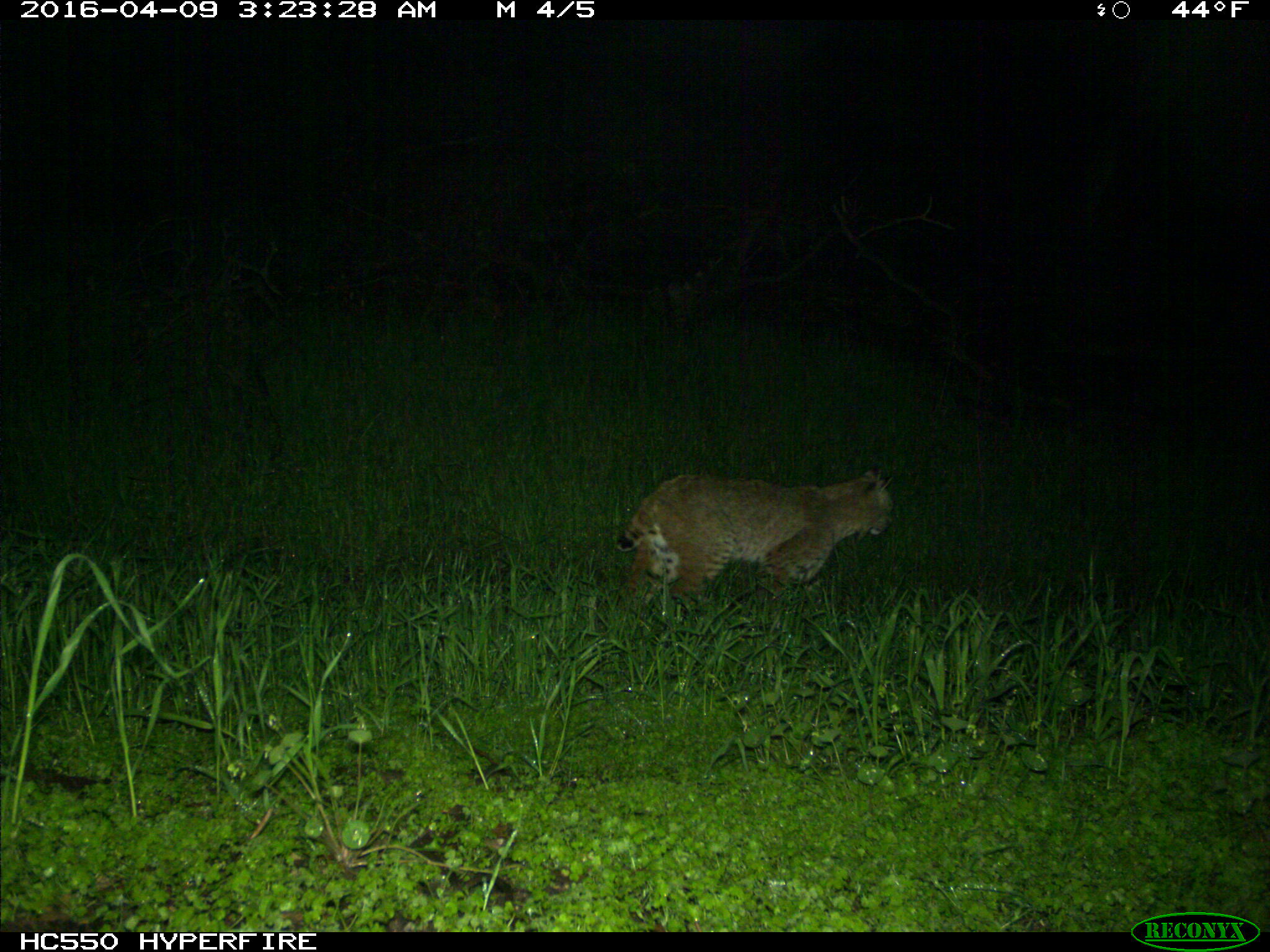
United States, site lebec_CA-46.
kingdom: Animalia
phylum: Chordata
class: Mammalia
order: Carnivora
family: Felidae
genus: Lynx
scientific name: Lynx rufus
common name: bobcat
Lynx rufus (bobcat).